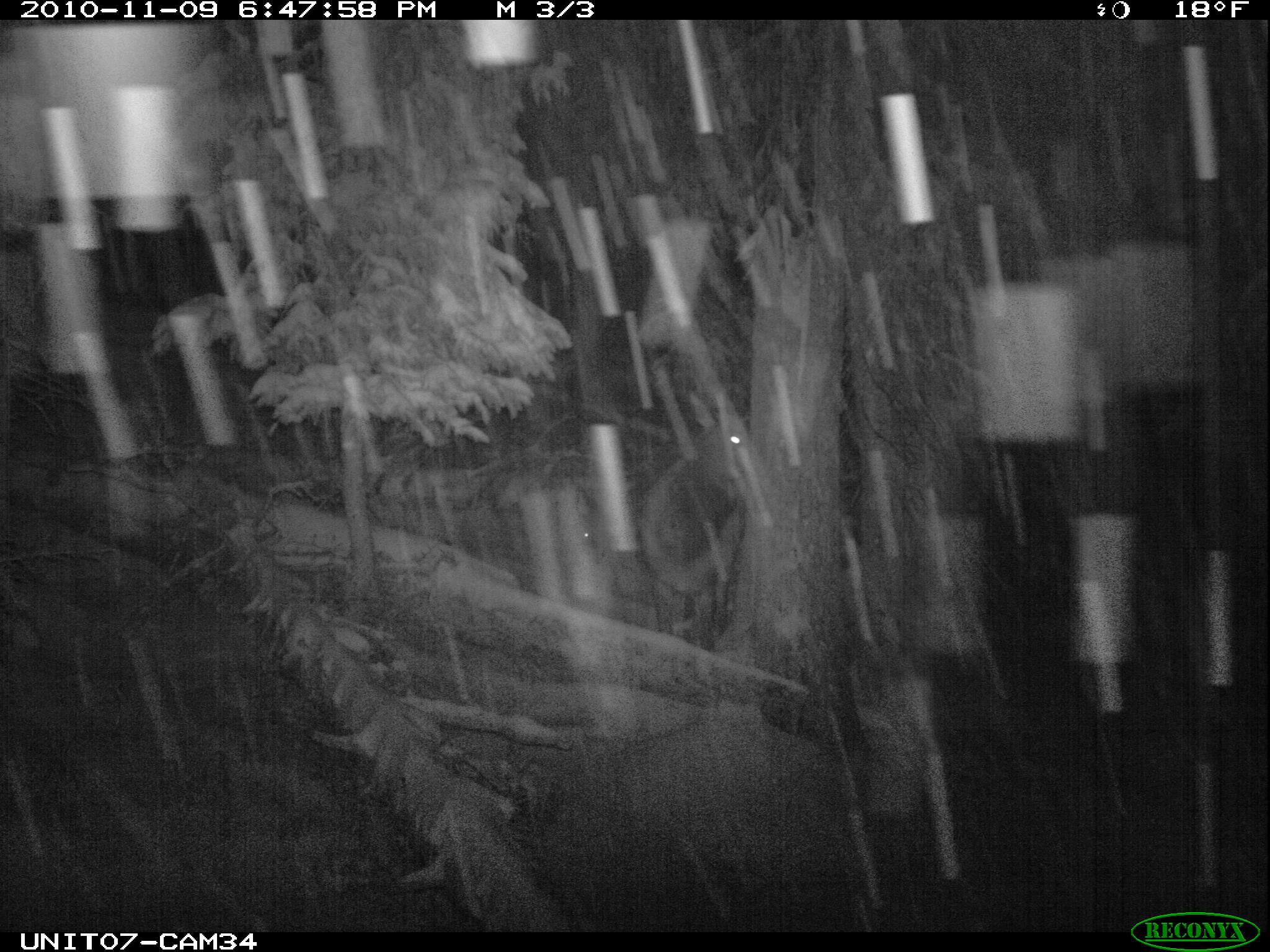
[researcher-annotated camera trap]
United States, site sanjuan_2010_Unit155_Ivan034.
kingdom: Animalia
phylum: Chordata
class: Mammalia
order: Artiodactyla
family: Cervidae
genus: Cervus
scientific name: Cervus elaphus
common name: red deer